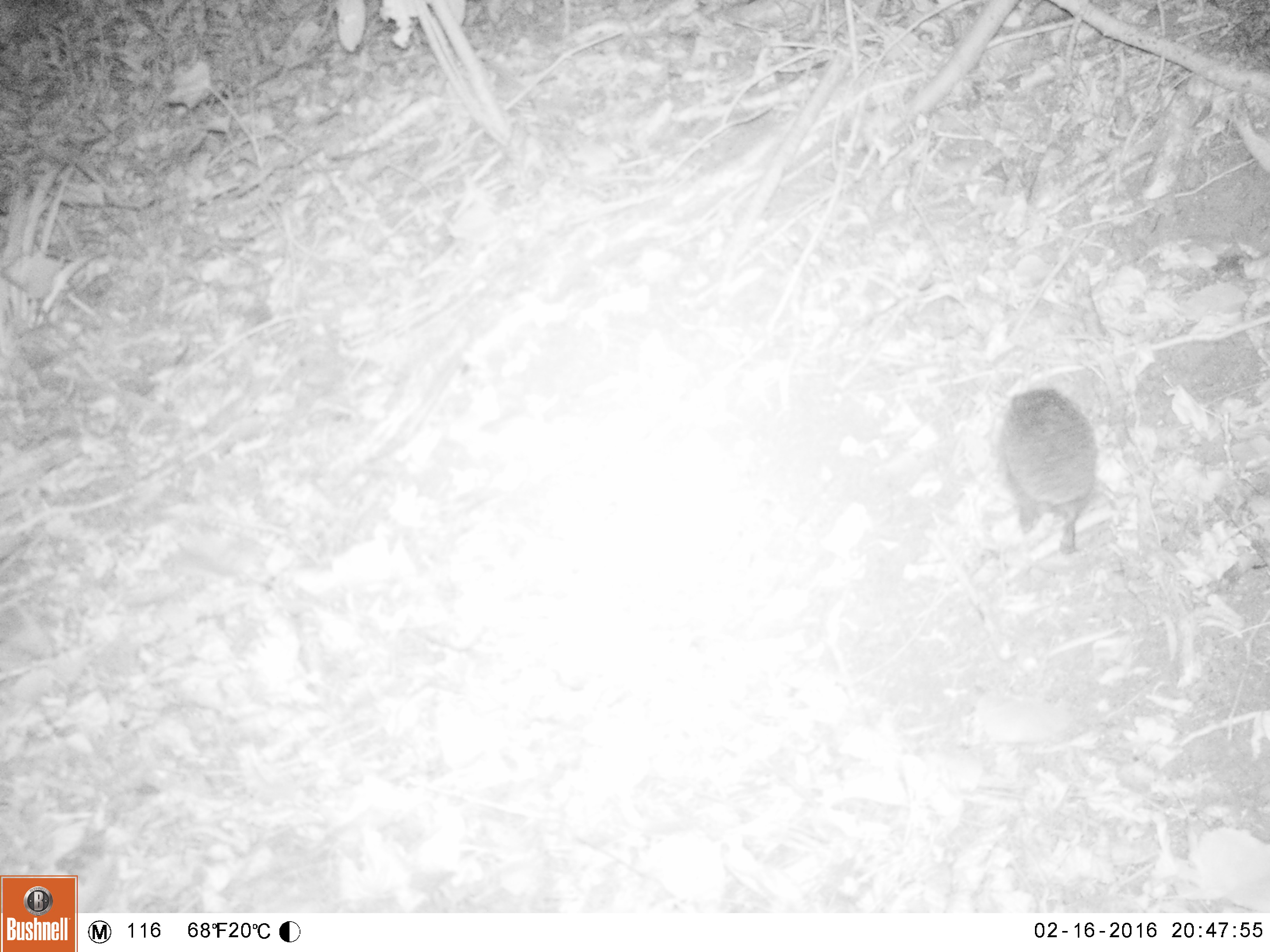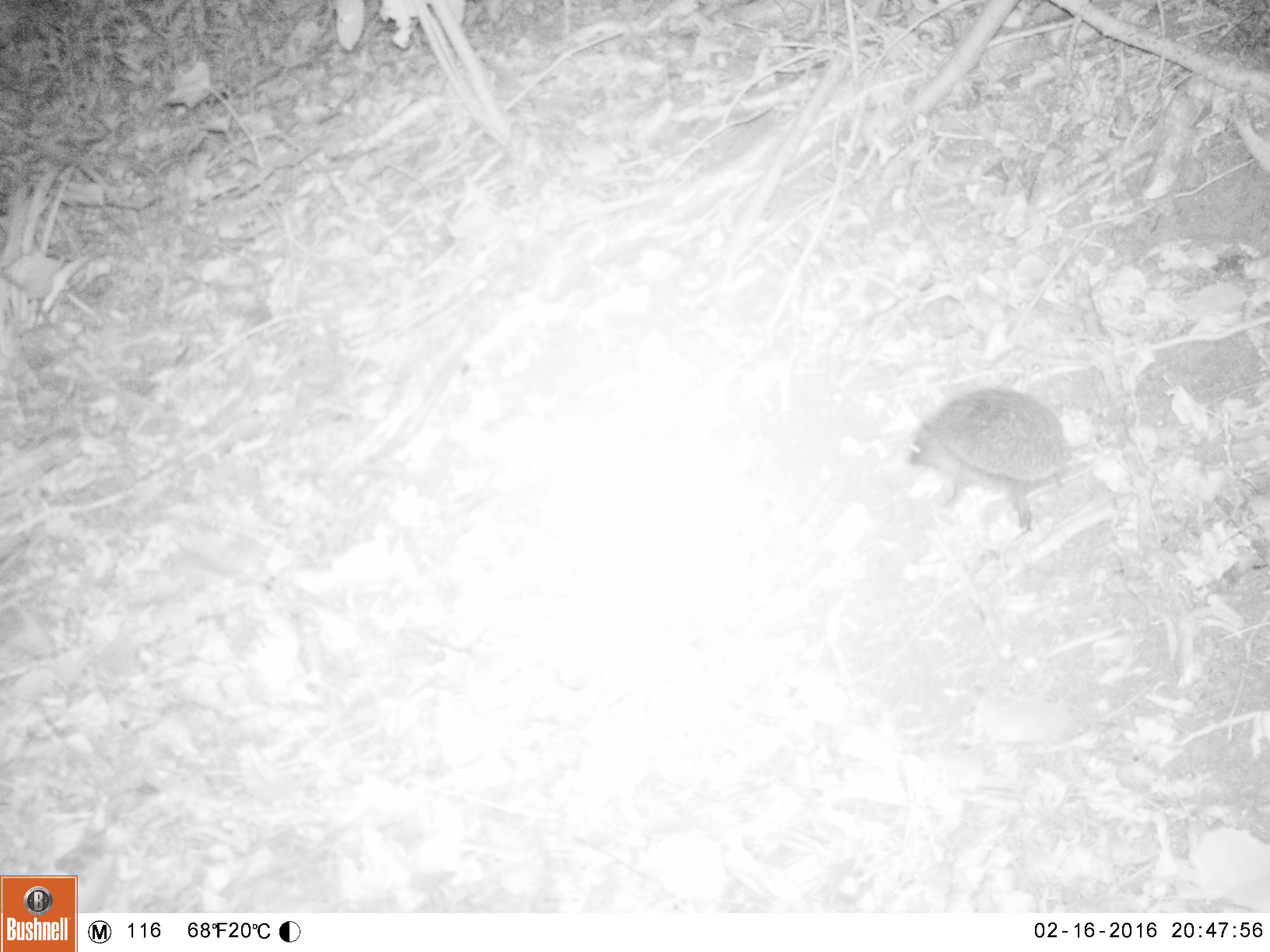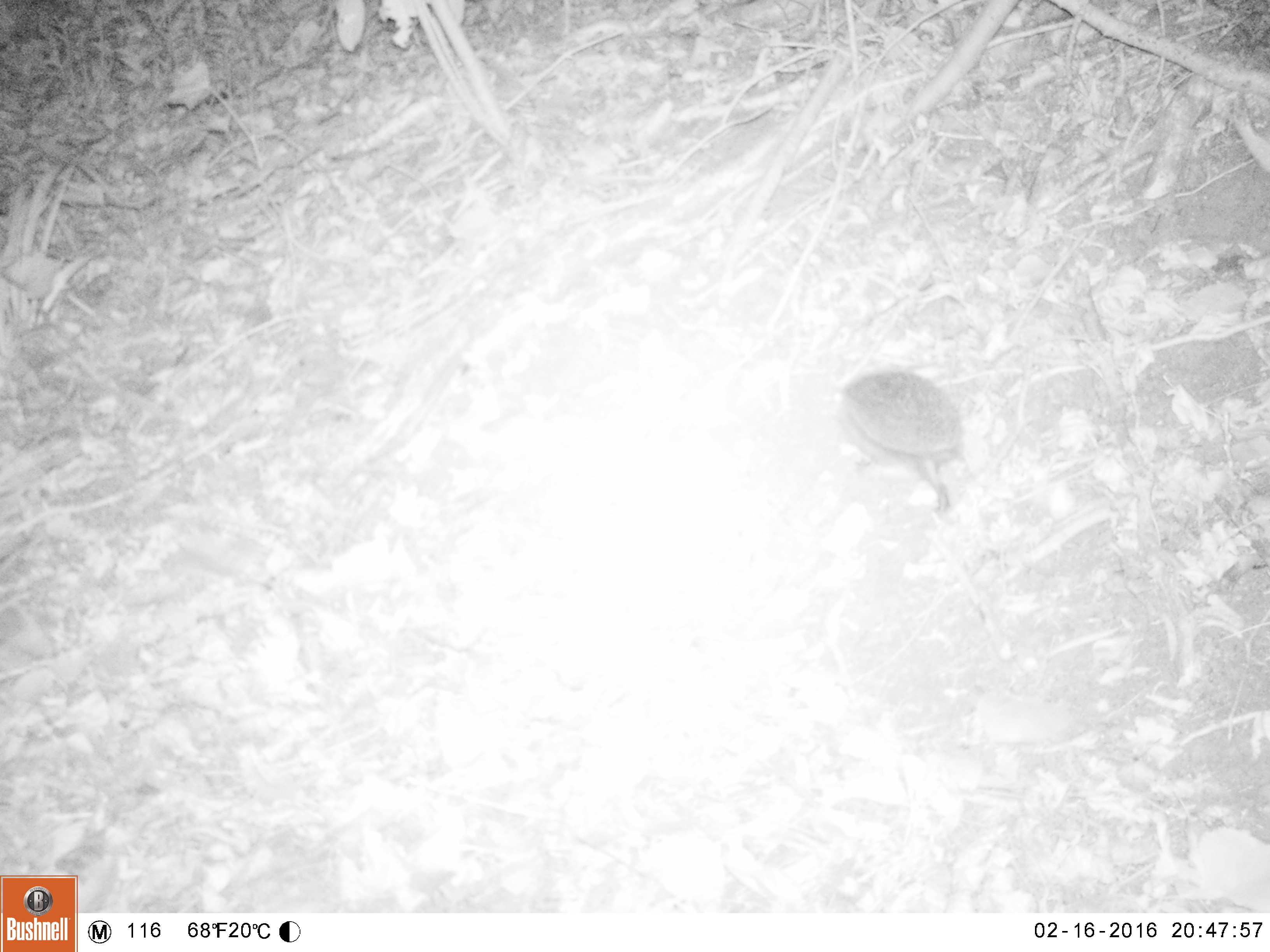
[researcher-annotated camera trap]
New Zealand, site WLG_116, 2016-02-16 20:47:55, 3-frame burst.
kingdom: Animalia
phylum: Chordata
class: Mammalia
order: Eulipotyphla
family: Erinaceidae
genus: Erinaceus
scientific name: Erinaceus europaeus europaeus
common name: european hedgehog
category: hedgehog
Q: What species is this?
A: Hedgehog (european hedgehog) (Erinaceus europaeus europaeus).